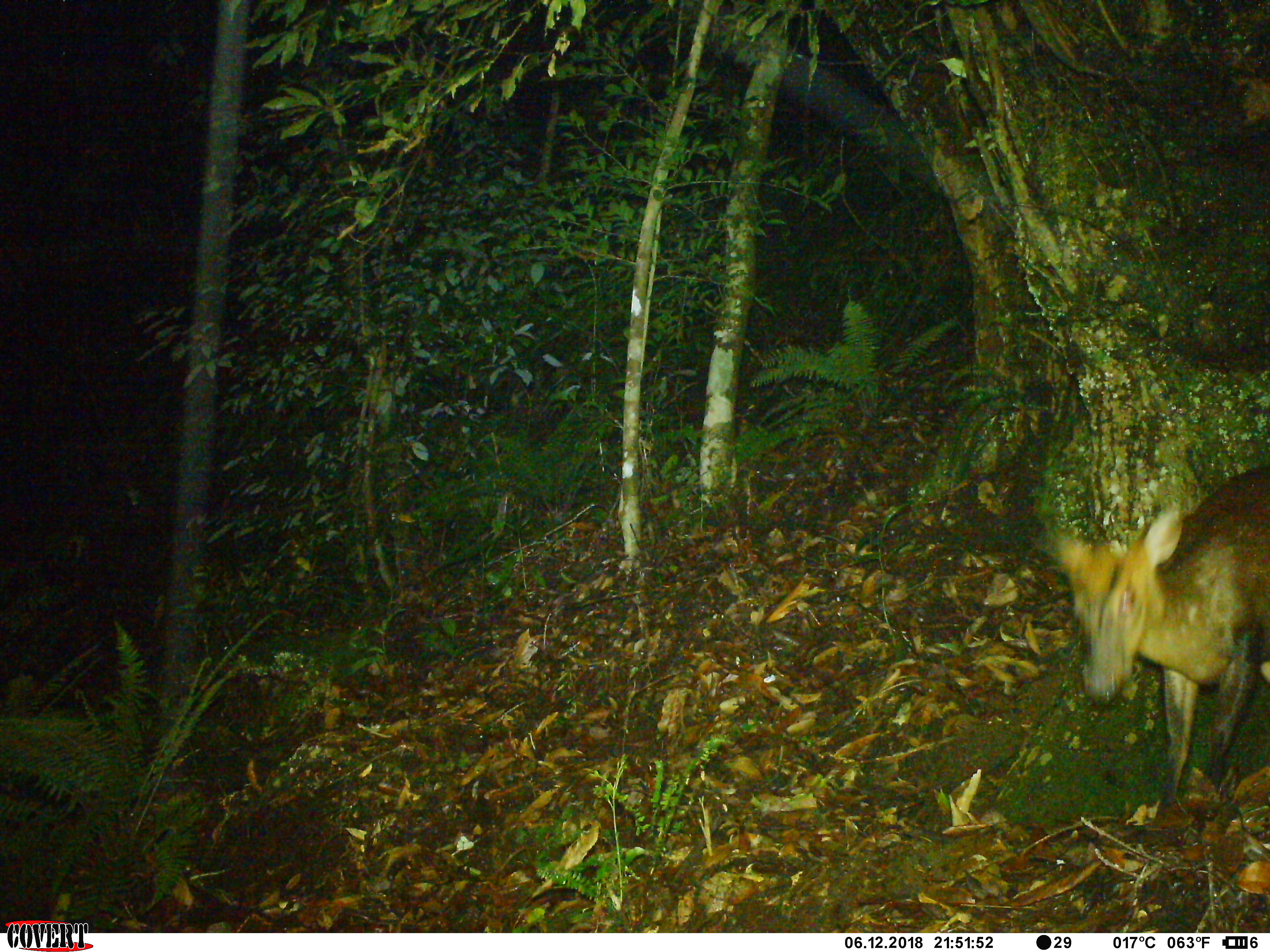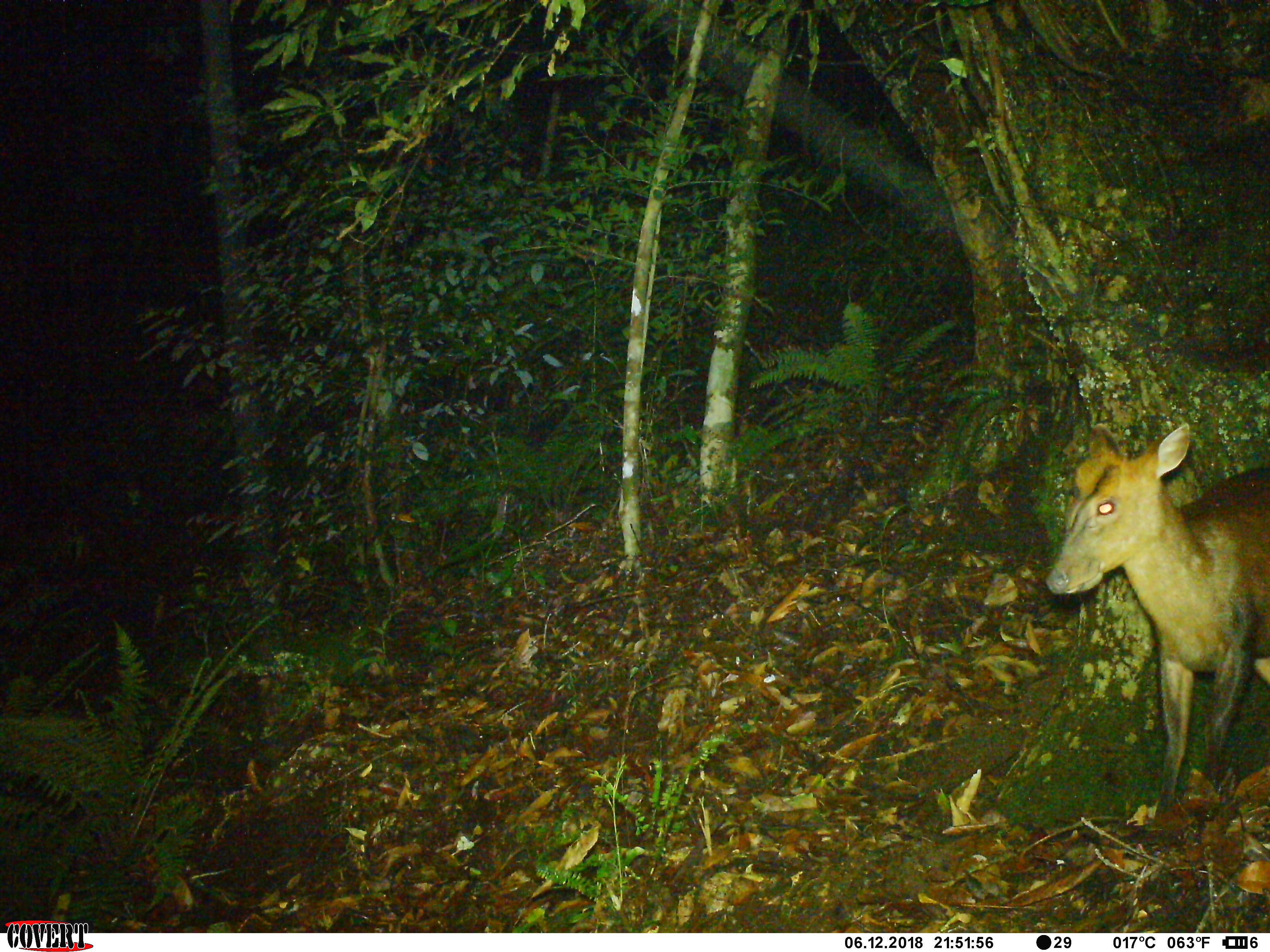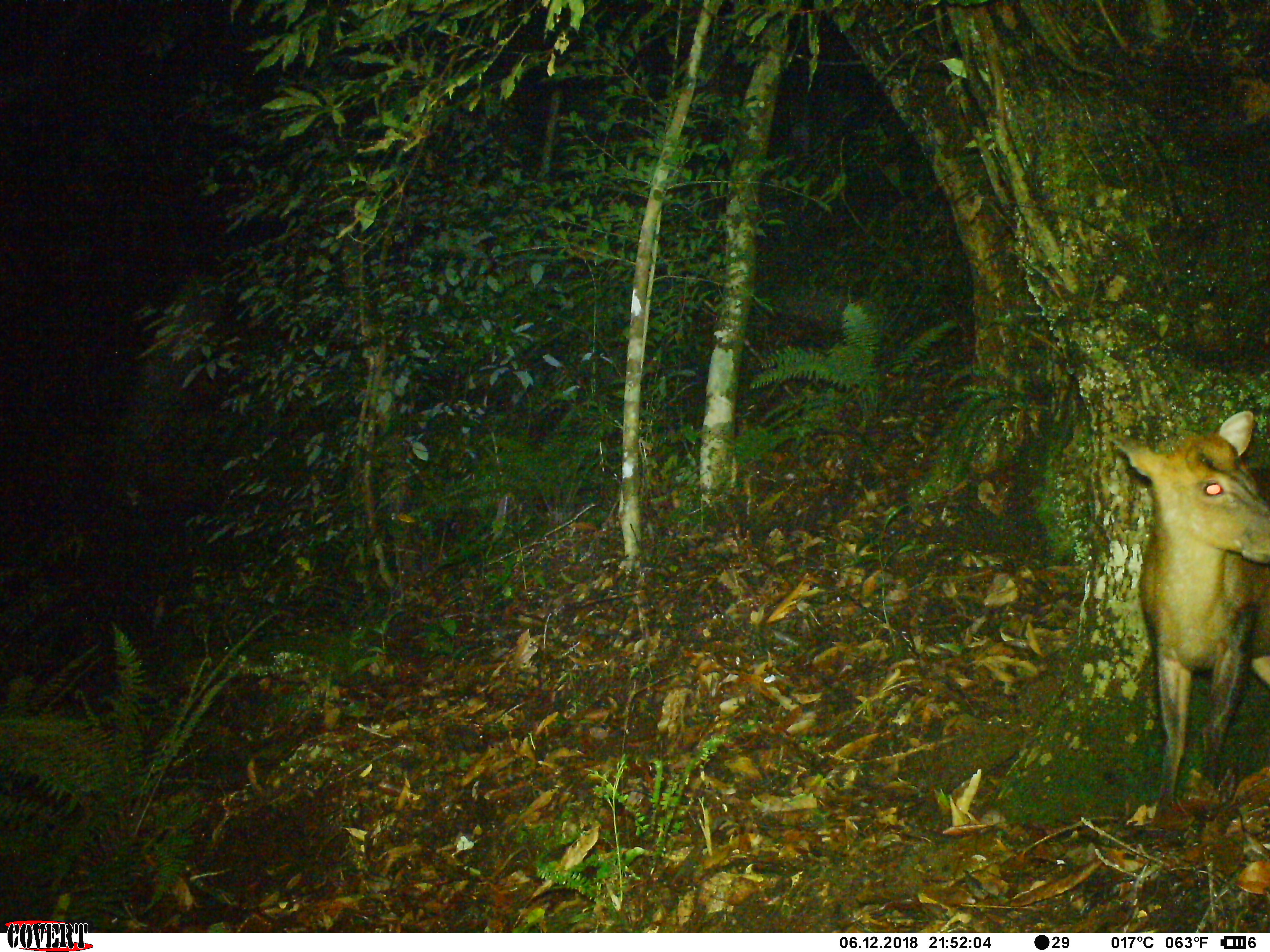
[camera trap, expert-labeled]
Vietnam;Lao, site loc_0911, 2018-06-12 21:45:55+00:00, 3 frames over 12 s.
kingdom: Animalia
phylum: Chordata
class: Mammalia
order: Artiodactyla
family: Cervidae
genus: Muntiacus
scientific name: Muntiacus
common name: muntjacs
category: unidentified muntjac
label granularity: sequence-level